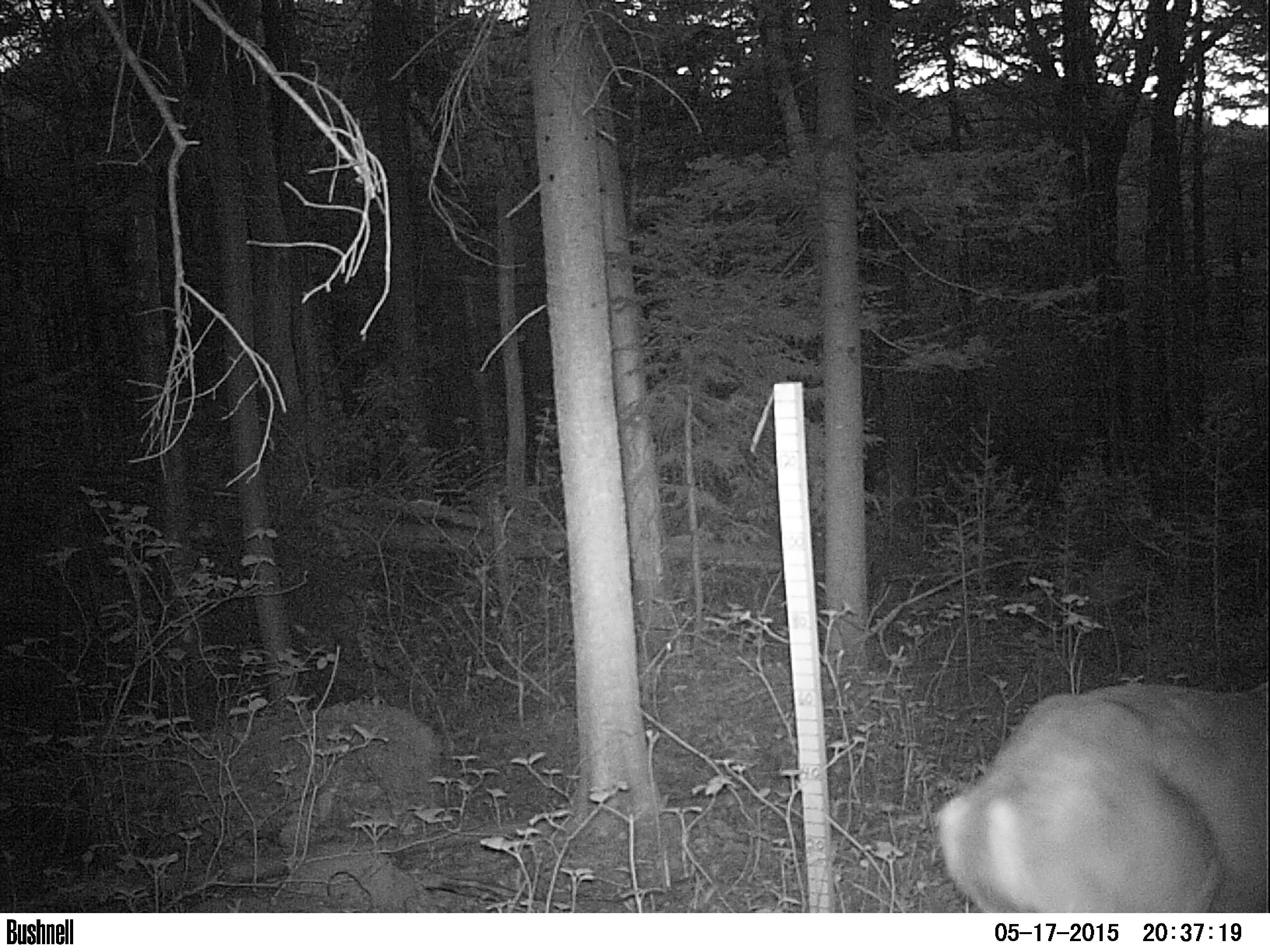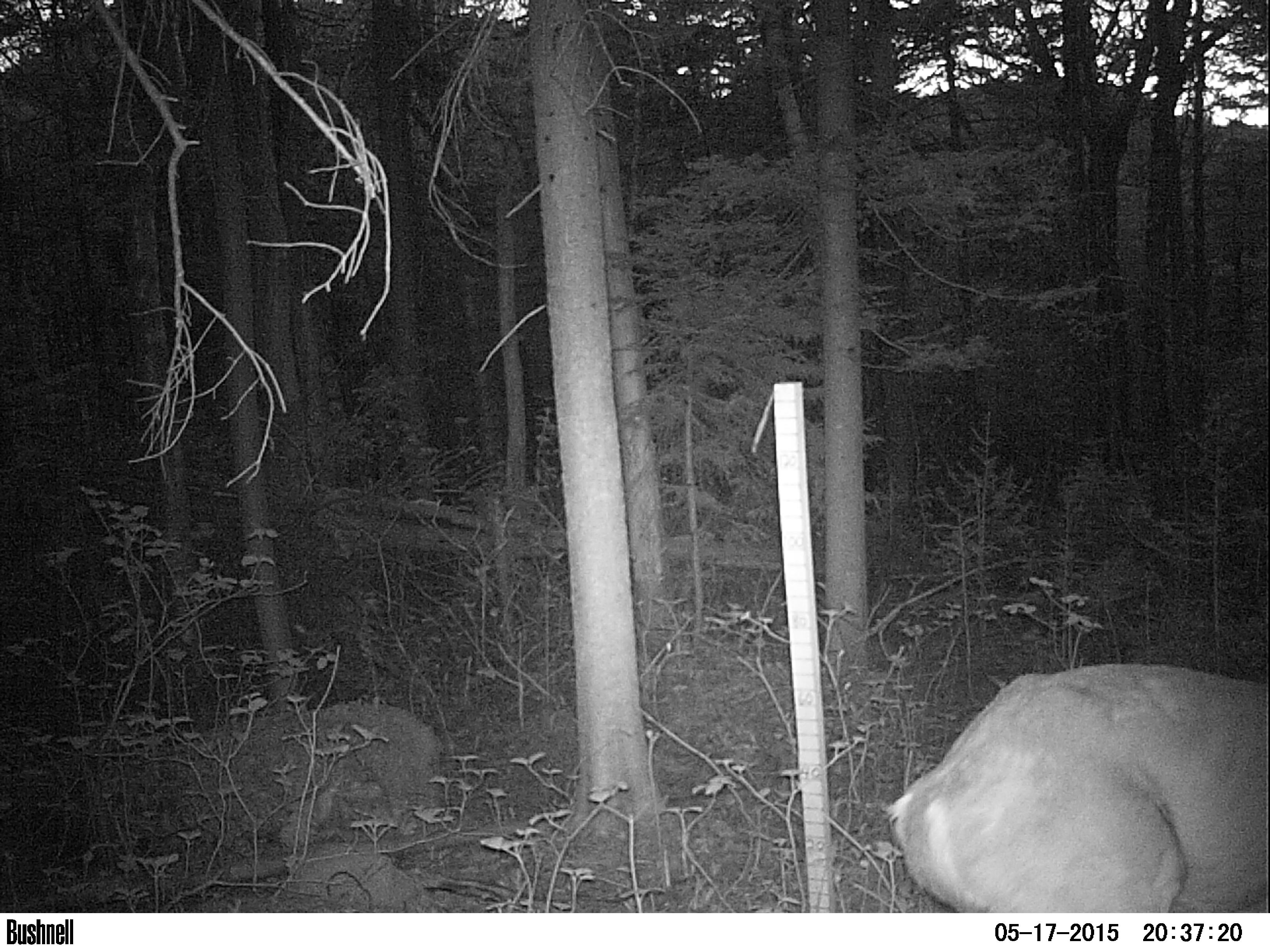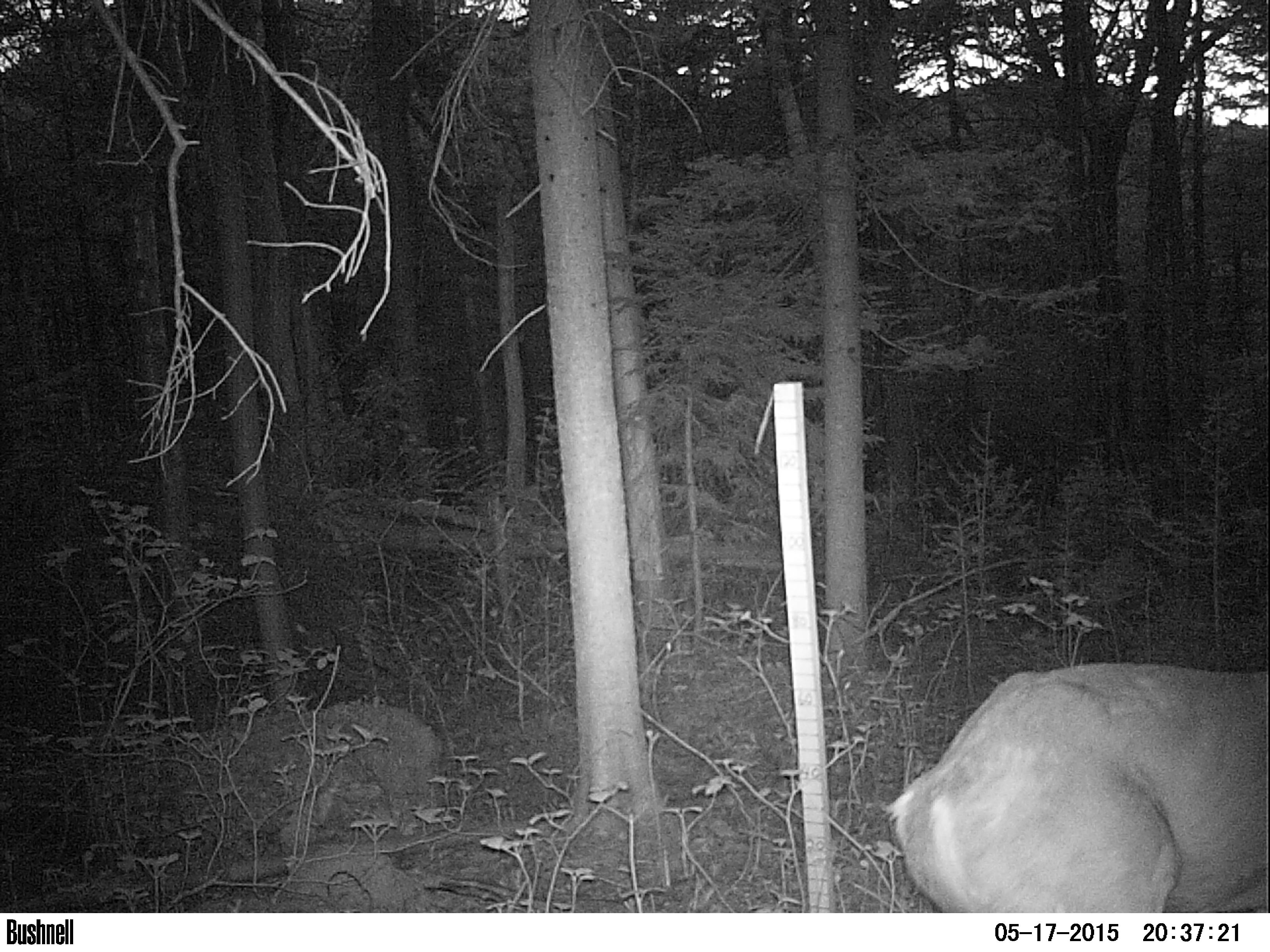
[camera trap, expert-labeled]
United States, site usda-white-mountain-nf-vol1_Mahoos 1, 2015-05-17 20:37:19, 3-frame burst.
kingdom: Animalia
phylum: Chordata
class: Mammalia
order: Artiodactyla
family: Cervidae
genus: Odocoileus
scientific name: Odocoileus virginianus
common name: white-tailed deer